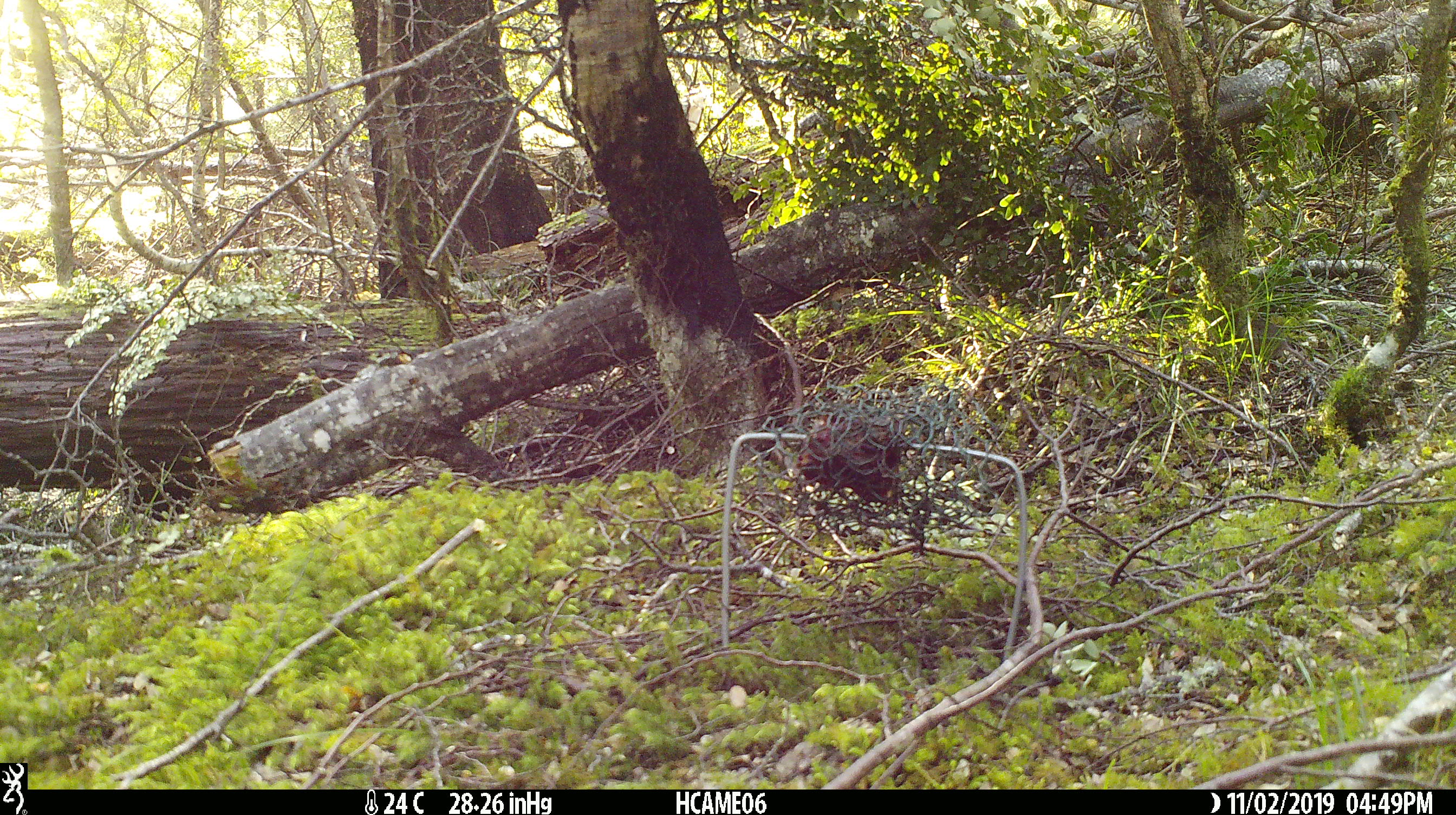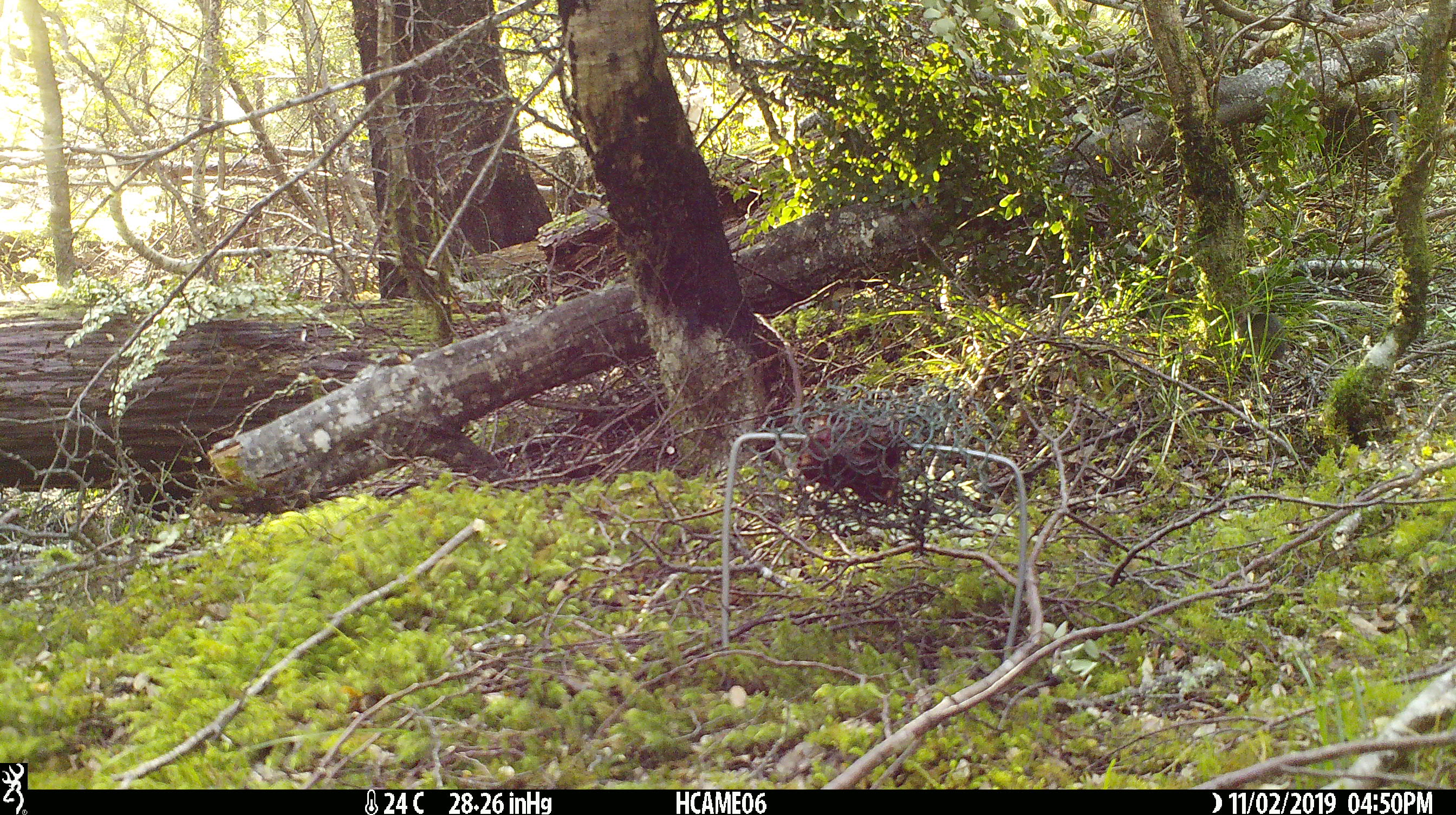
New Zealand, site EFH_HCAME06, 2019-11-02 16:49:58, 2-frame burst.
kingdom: Animalia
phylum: Chordata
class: Mammalia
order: Rodentia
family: Muridae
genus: Mus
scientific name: Mus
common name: mouse